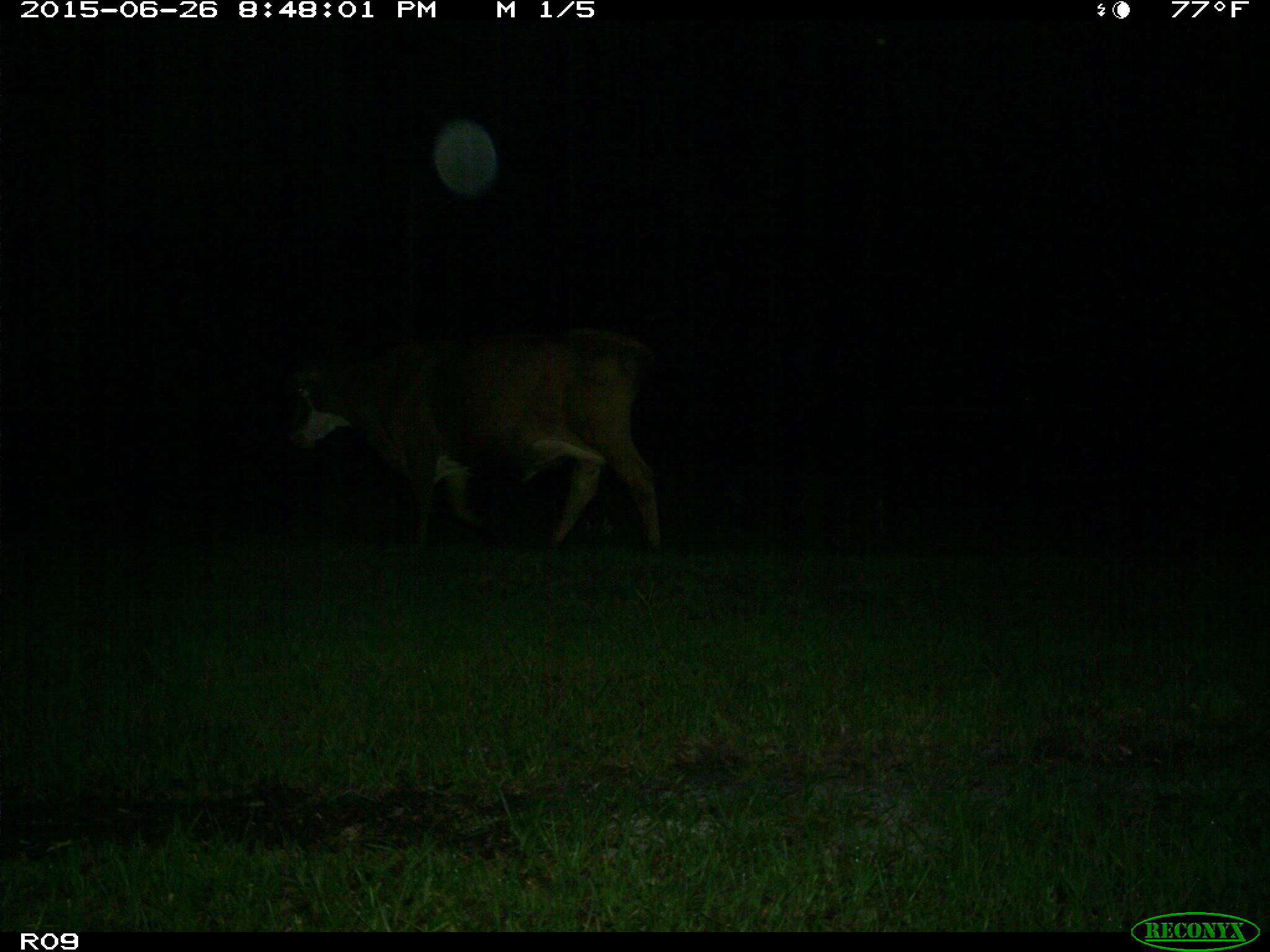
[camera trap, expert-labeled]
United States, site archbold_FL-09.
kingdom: Animalia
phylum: Chordata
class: Mammalia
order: Artiodactyla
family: Bovidae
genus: Bos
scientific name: Bos taurus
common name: domestic cow